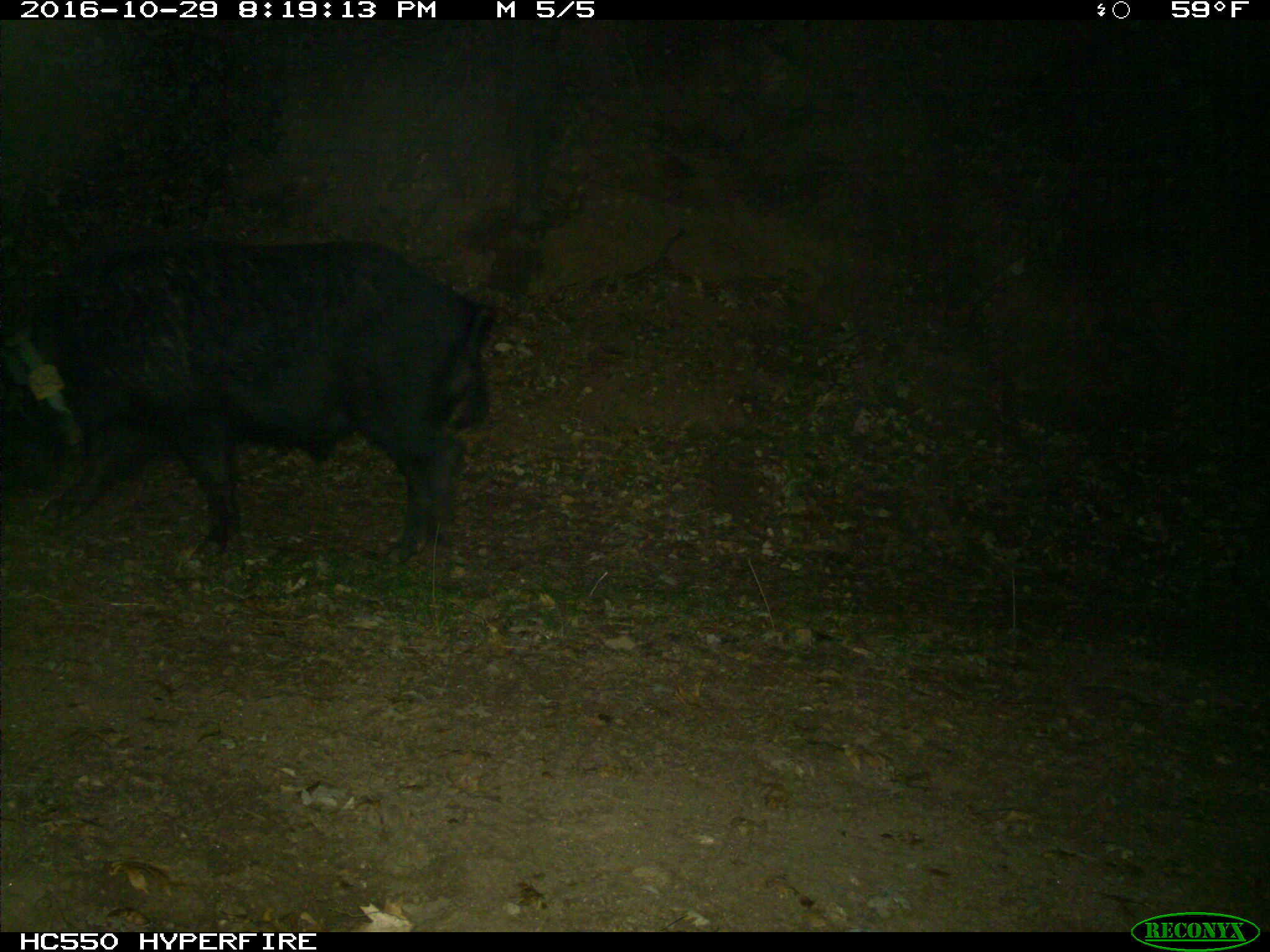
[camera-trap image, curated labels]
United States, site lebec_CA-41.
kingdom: Animalia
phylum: Chordata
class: Mammalia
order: Artiodactyla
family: Suidae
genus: Sus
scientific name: Sus scrofa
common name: wild boar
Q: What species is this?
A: Sus scrofa (wild boar).